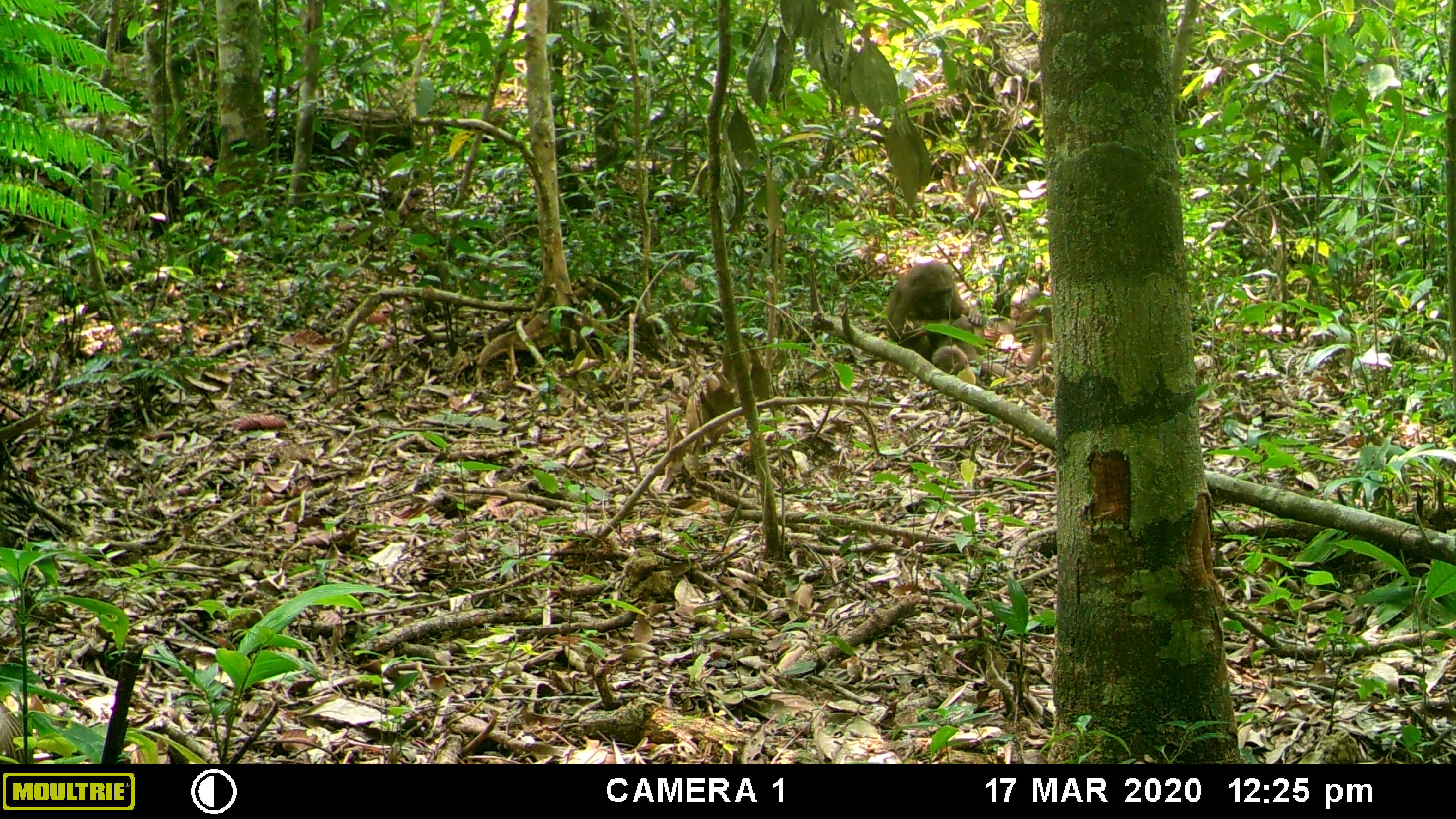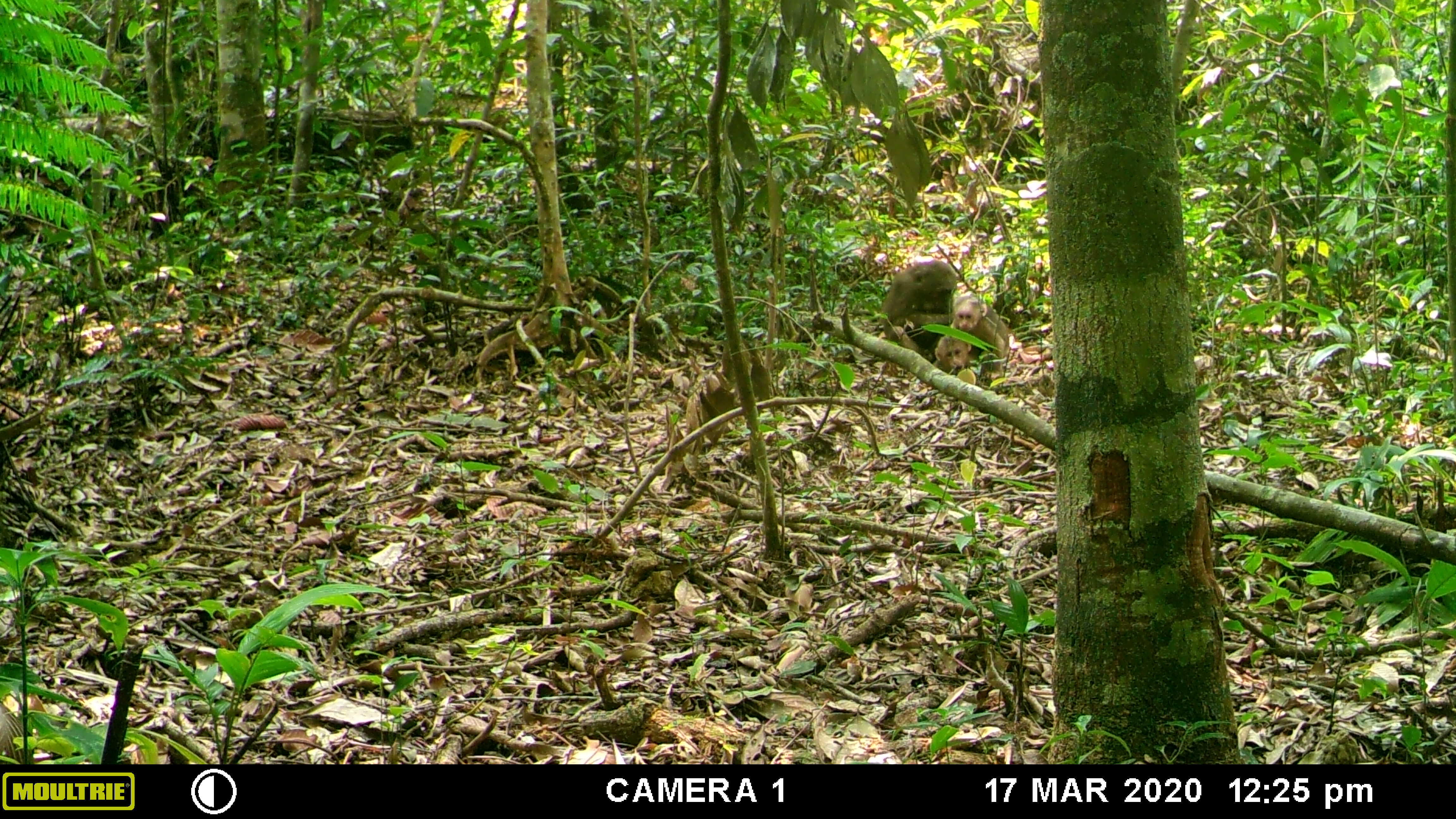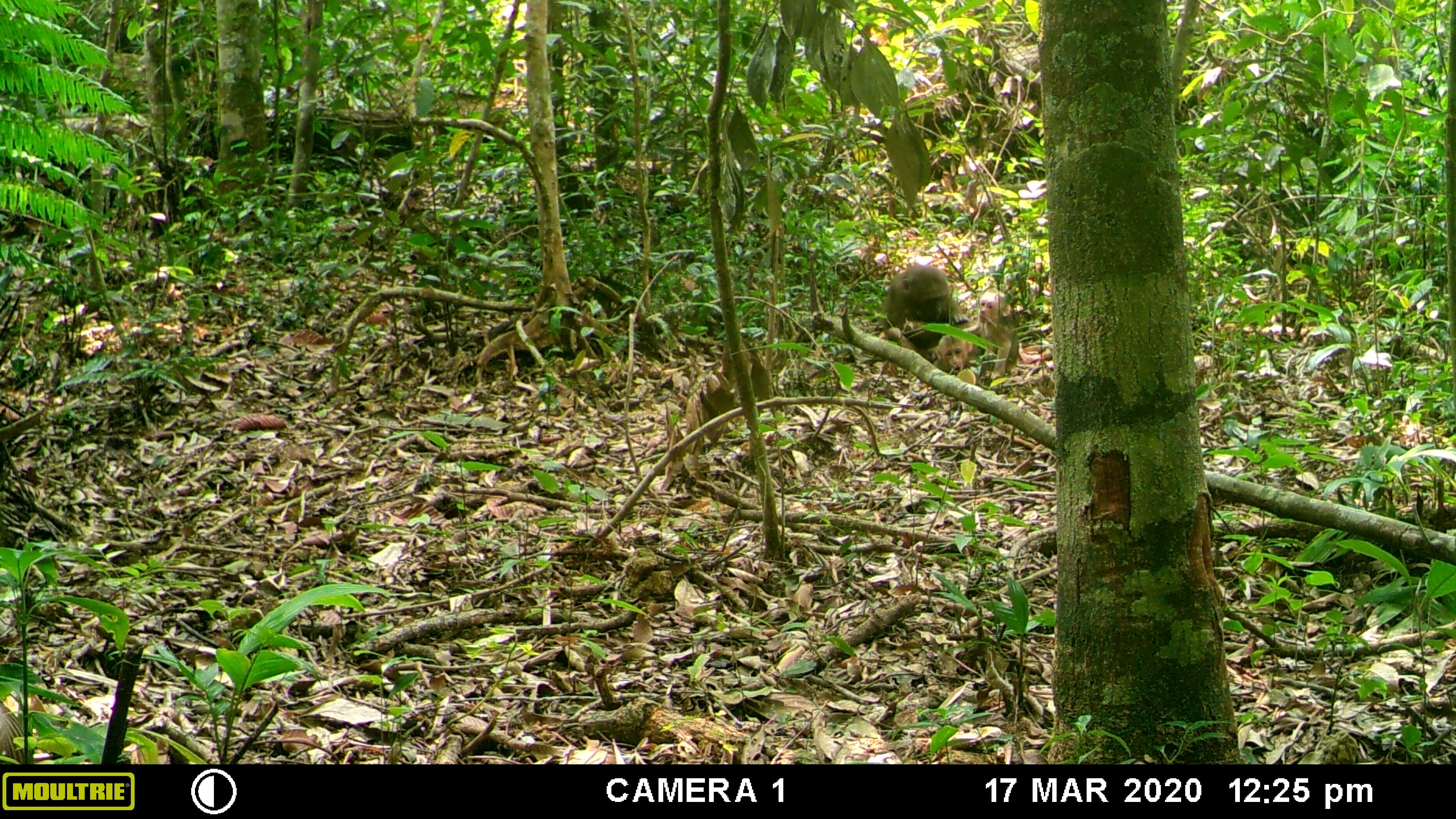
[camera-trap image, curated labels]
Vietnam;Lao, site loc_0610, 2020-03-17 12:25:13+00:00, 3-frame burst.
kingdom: Animalia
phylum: Chordata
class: Mammalia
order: Primates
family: Cercopithecidae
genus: Macaca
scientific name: Macaca arctoides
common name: stump-tailed macaque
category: stump tailed macaque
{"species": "stump tailed macaque (stump-tailed macaque) (Macaca arctoides)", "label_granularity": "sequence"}